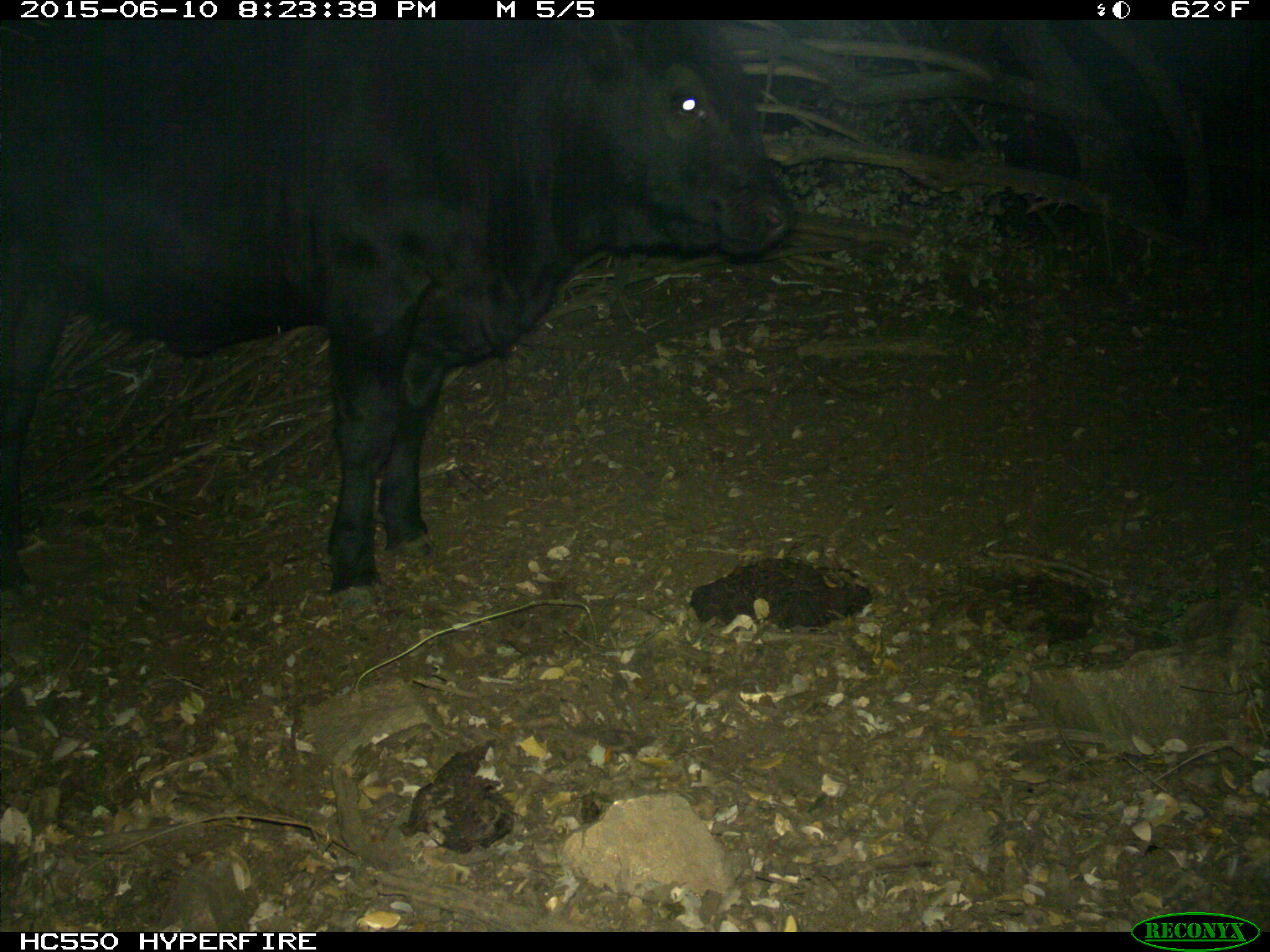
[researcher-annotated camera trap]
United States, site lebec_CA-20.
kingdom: Animalia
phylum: Chordata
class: Mammalia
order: Artiodactyla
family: Bovidae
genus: Bos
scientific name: Bos taurus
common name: domestic cow